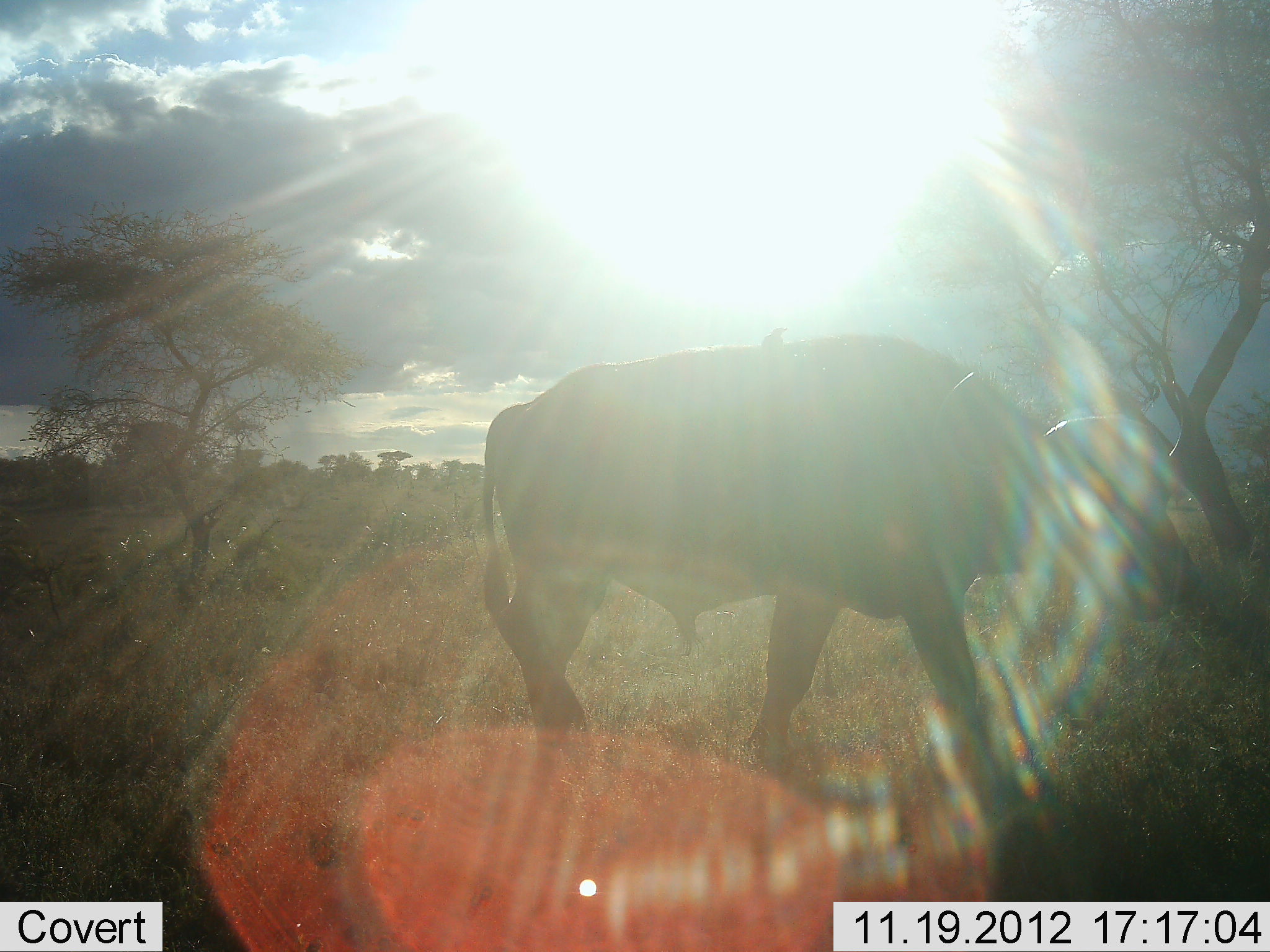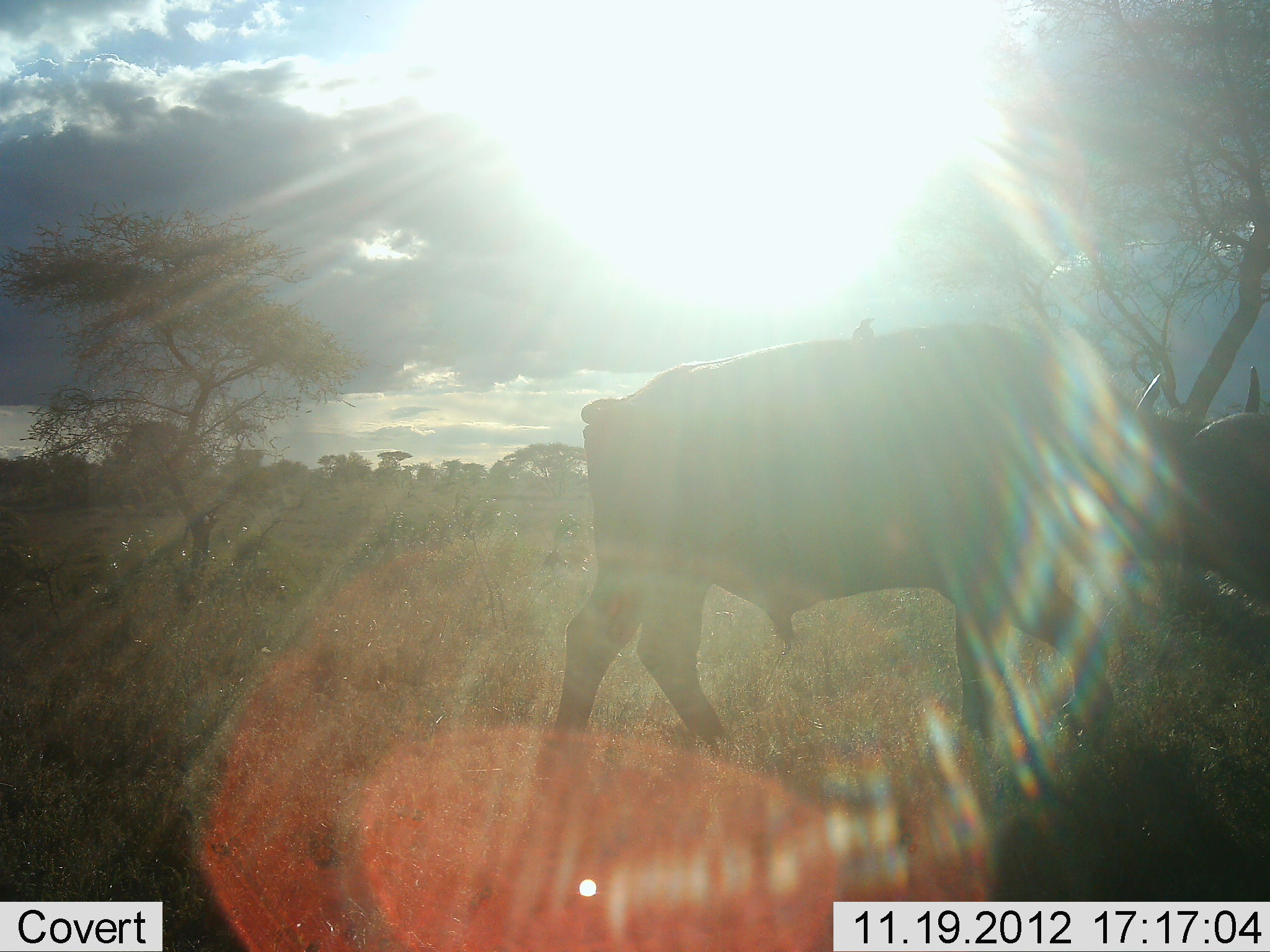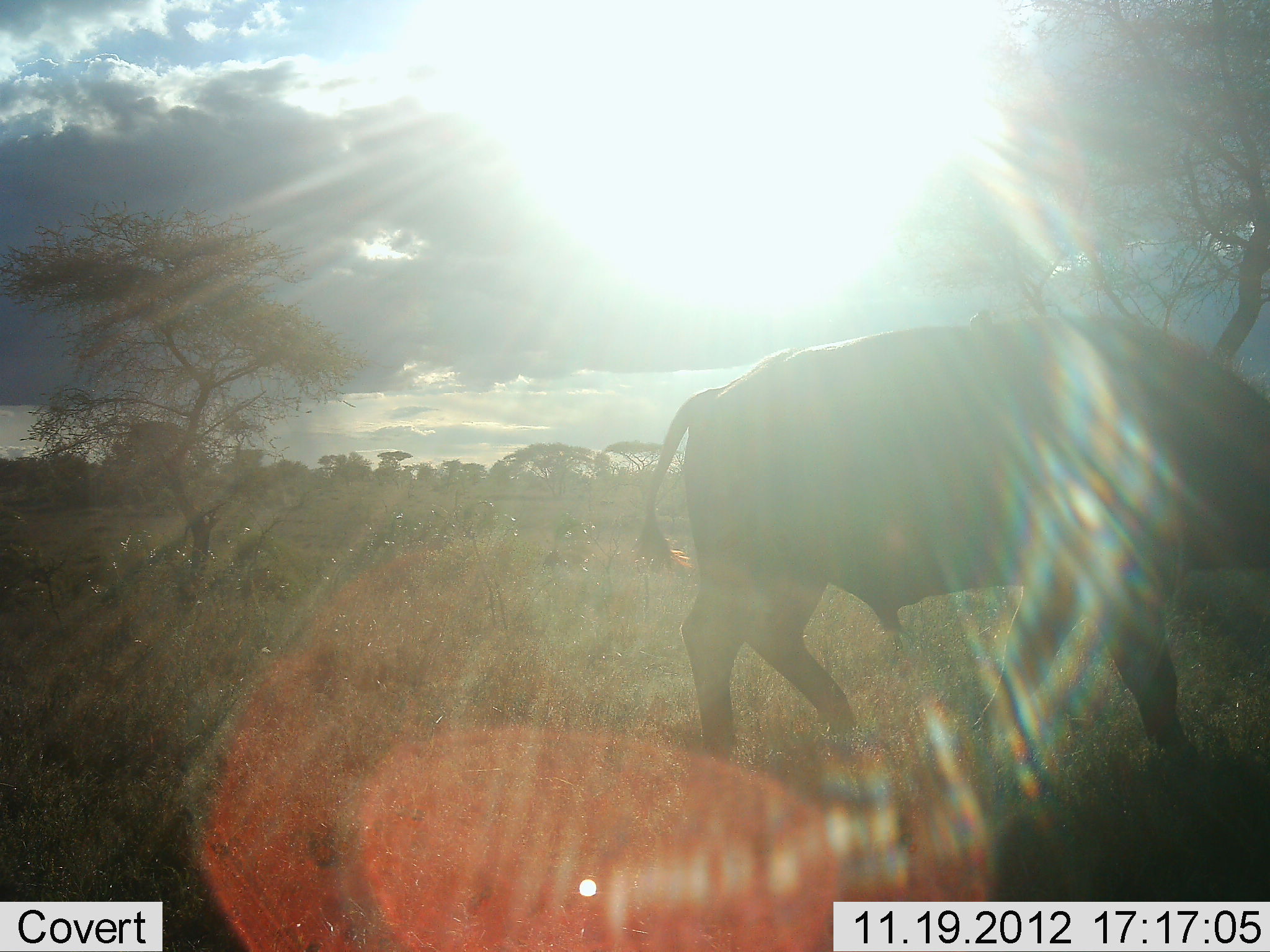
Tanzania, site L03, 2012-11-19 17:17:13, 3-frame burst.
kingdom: Animalia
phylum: Chordata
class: Mammalia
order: Artiodactyla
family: Bovidae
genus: Syncerus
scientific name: Syncerus caffer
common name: cape buffalo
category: buffalo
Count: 1.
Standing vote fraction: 0%.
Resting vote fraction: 0%.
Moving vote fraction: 100%.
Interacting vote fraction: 0%.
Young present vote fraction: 0%.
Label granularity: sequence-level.